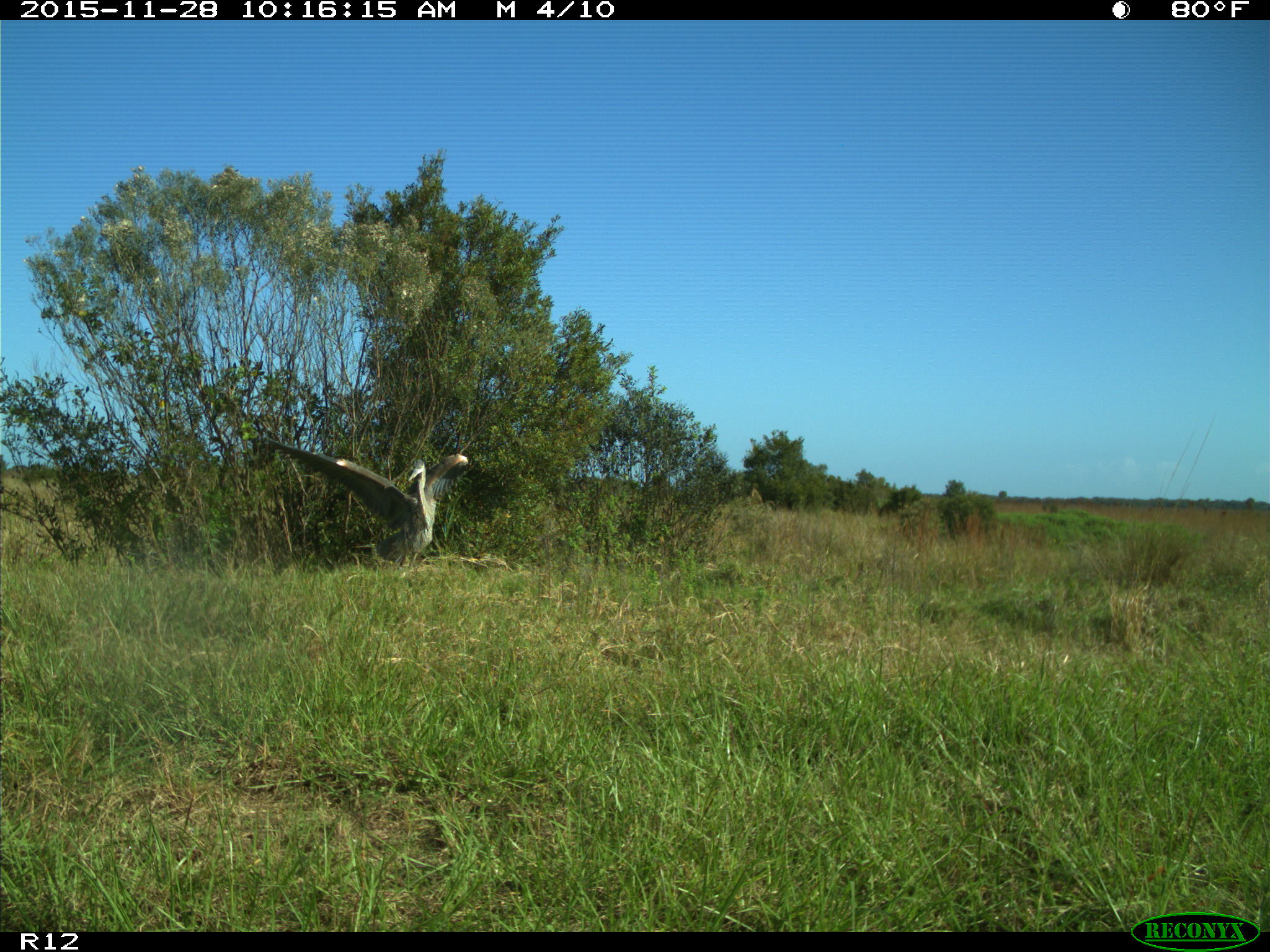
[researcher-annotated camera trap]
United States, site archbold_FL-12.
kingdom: Animalia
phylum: Chordata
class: Aves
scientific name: Aves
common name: birds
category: unidentified bird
Unidentified bird (birds) (Aves).